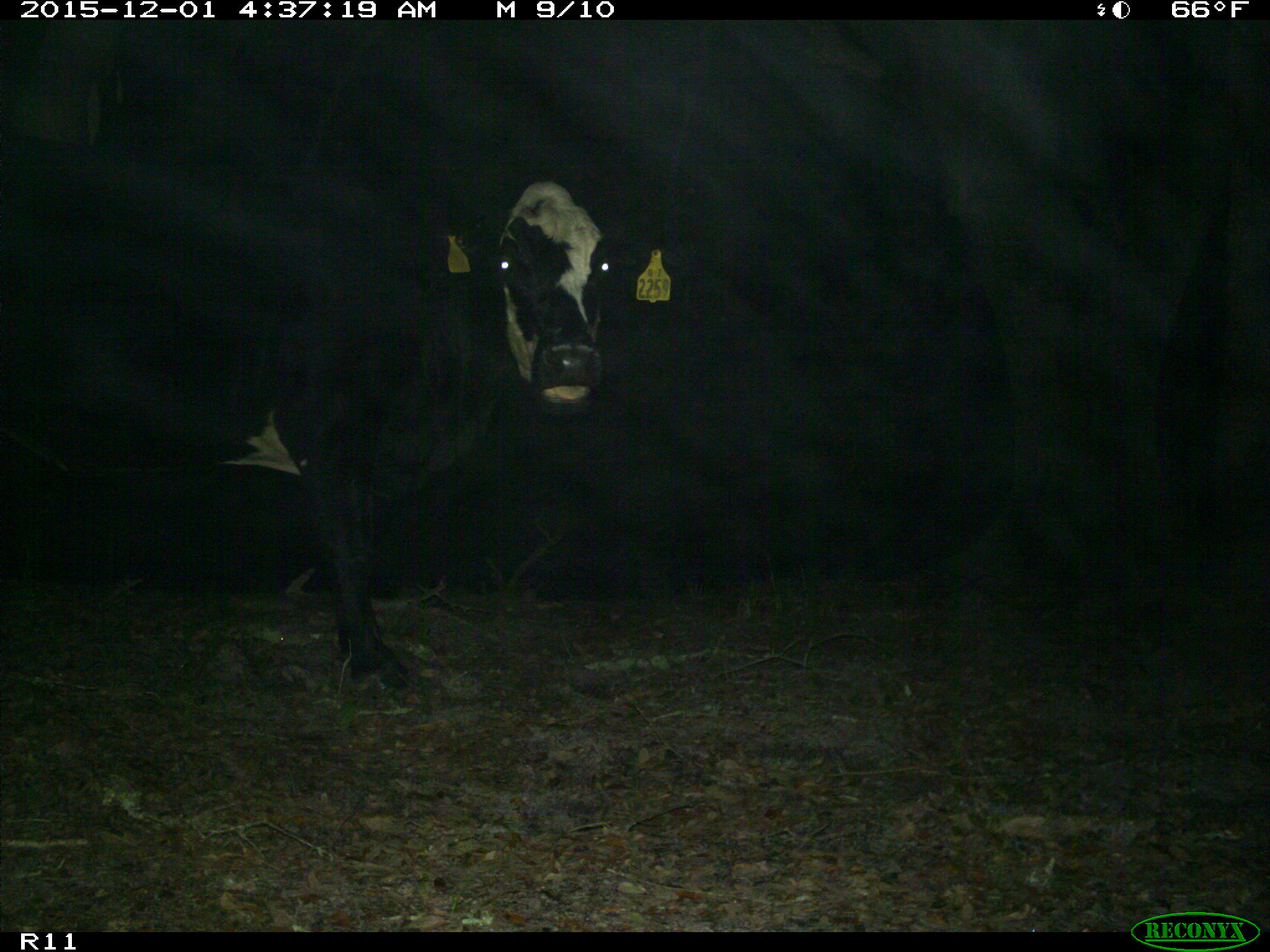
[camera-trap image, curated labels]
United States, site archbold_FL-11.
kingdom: Animalia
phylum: Chordata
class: Mammalia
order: Artiodactyla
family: Bovidae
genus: Bos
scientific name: Bos taurus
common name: domestic cow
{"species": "Bos taurus (domestic cow)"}